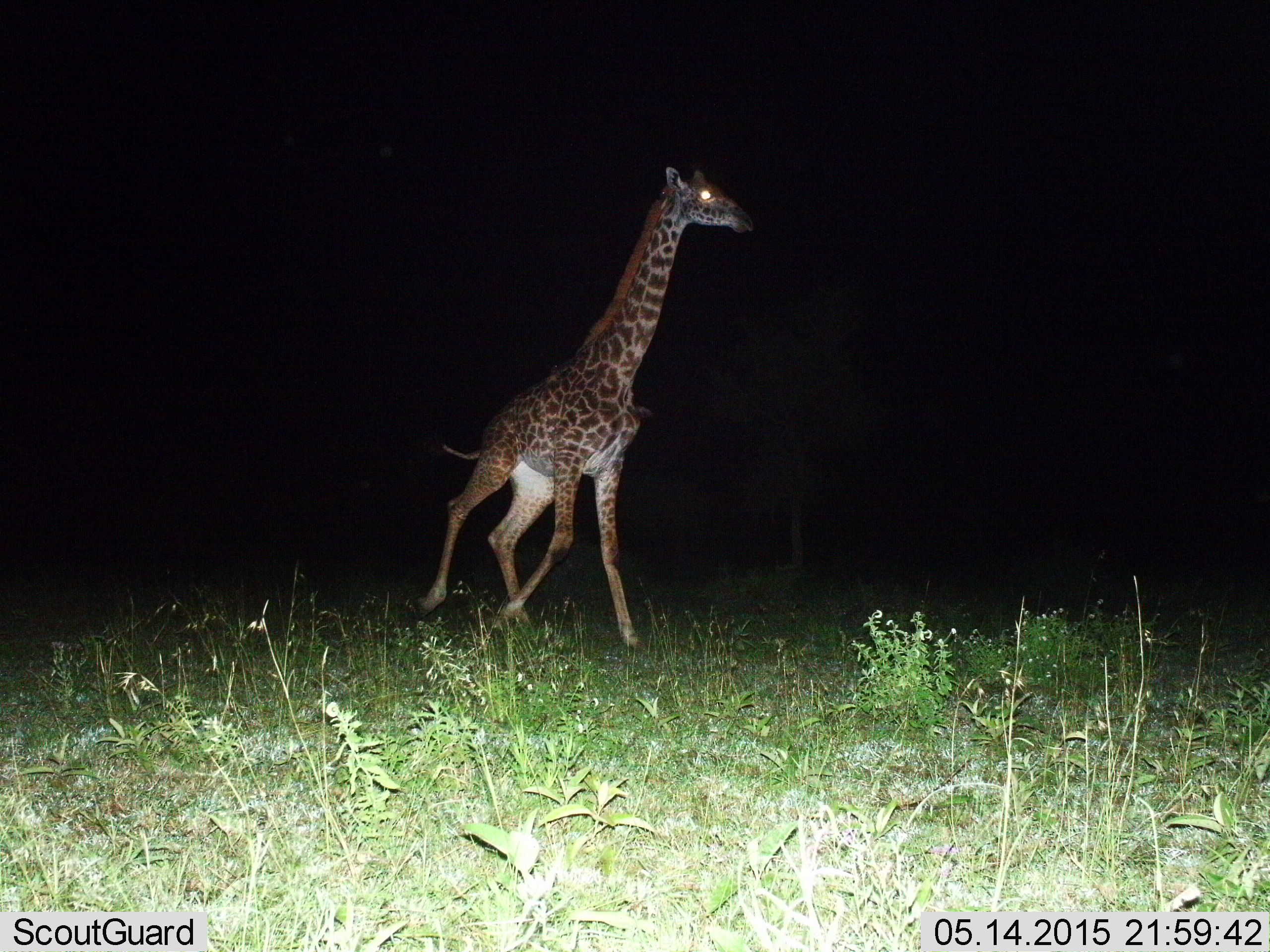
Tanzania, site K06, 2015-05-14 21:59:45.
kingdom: Animalia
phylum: Chordata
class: Mammalia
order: Artiodactyla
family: Giraffidae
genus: Giraffa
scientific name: Giraffa camelopardalis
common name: giraffe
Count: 1.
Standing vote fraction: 0%.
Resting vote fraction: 10%.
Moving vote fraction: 90%.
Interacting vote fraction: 0%.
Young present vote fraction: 0%.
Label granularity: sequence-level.